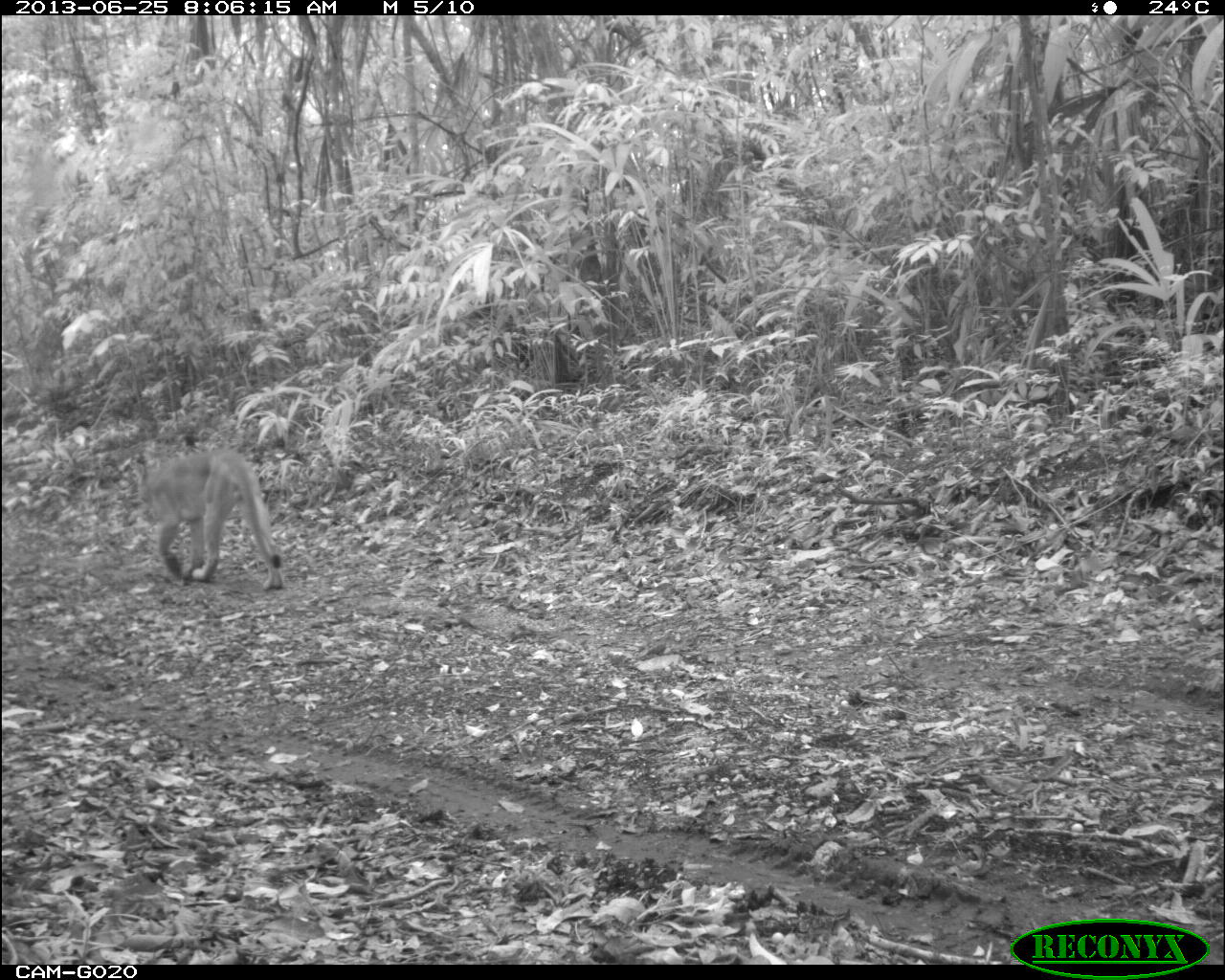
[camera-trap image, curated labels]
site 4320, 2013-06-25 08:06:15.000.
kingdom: Animalia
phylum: Chordata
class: Mammalia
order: Carnivora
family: Felidae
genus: Puma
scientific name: Puma concolor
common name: mountain lion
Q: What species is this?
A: Puma concolor (mountain lion).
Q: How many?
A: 1.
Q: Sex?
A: Male.